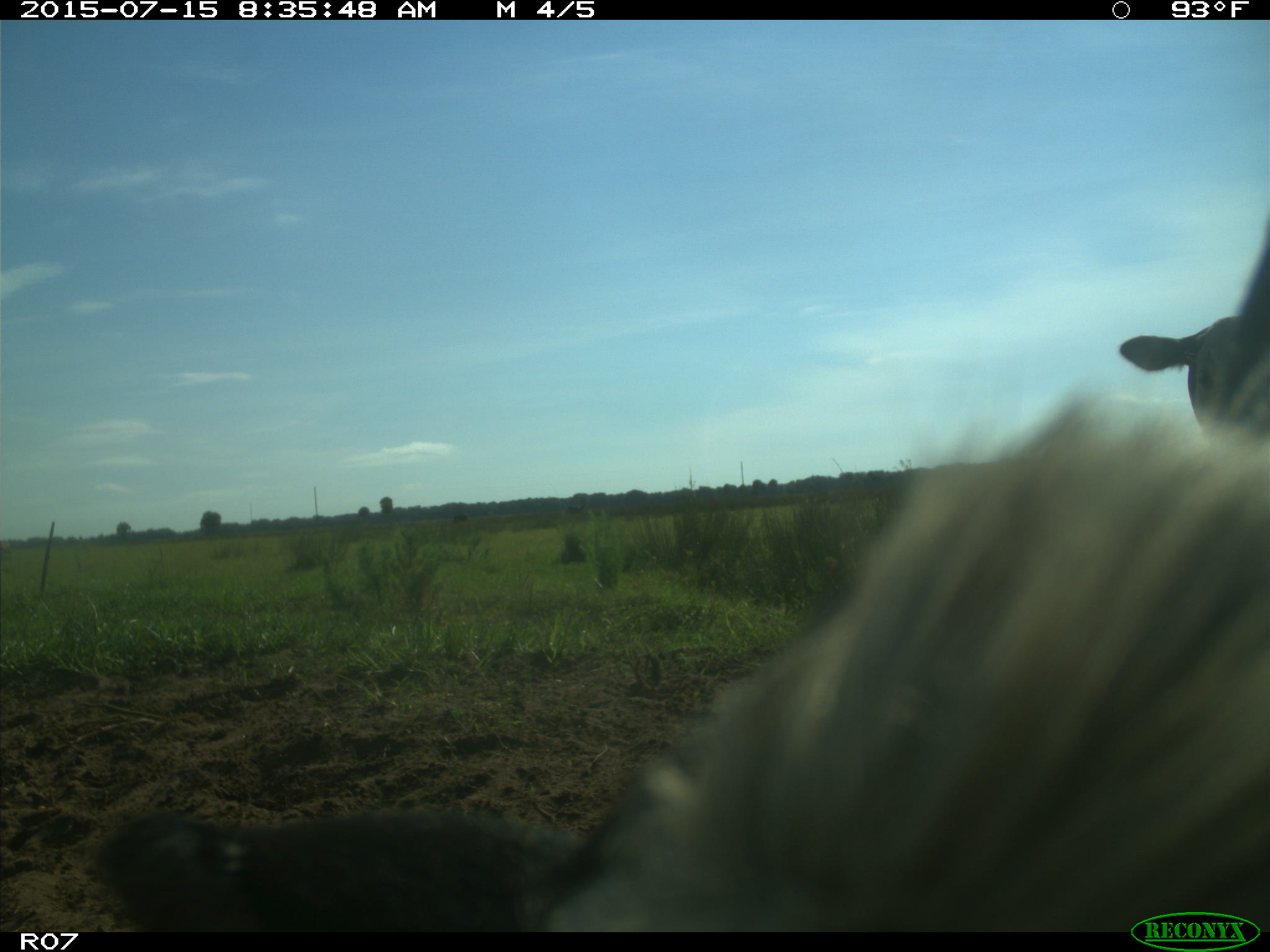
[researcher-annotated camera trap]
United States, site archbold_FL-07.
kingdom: Animalia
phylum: Chordata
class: Mammalia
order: Artiodactyla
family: Bovidae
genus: Bos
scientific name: Bos taurus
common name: domestic cow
Bos taurus (domestic cow).